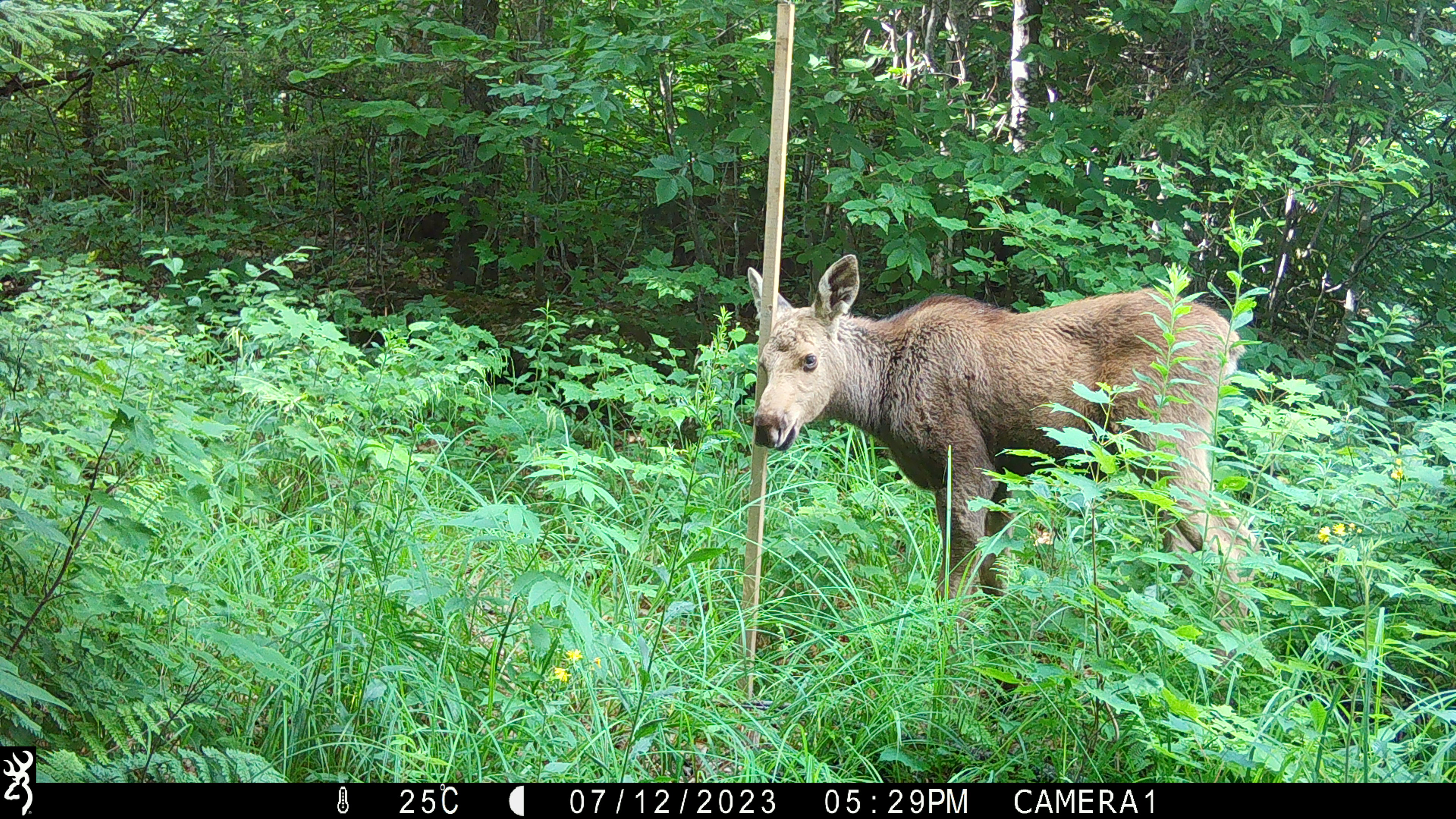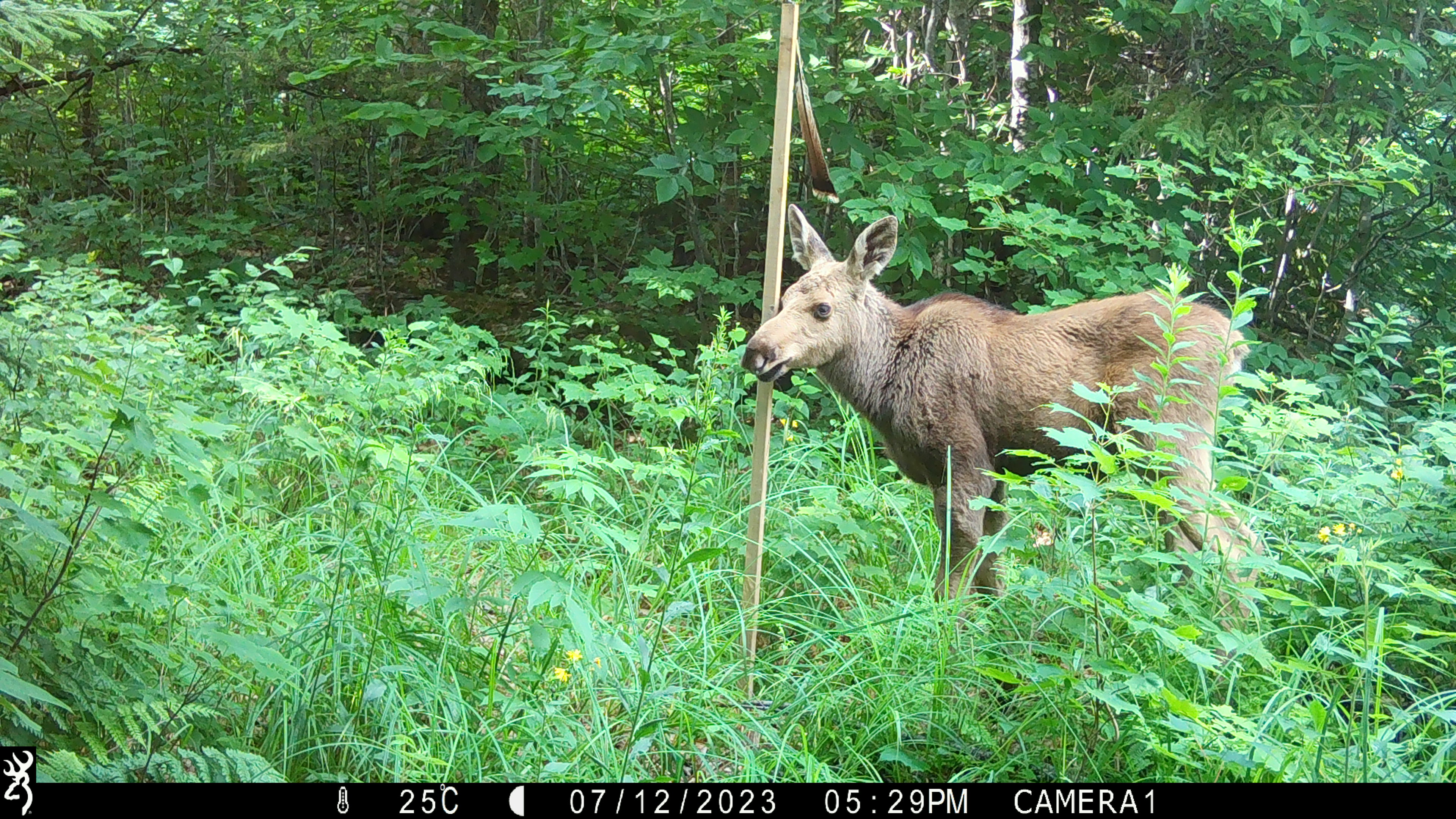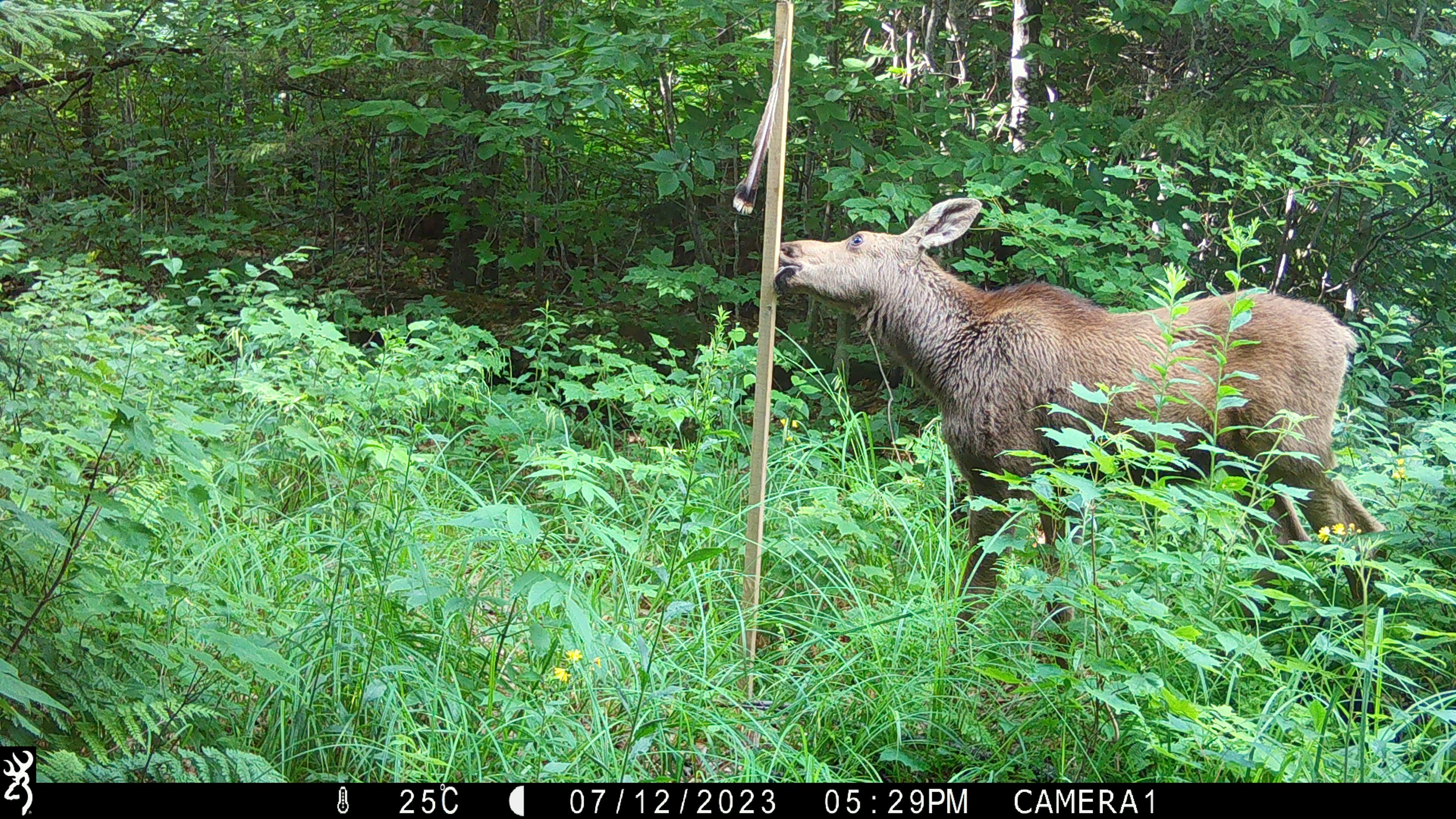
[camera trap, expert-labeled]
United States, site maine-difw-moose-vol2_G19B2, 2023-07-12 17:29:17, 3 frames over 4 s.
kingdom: Animalia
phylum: Chordata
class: Mammalia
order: Artiodactyla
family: Cervidae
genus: Alces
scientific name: Alces alces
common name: moose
Moose (Alces alces).